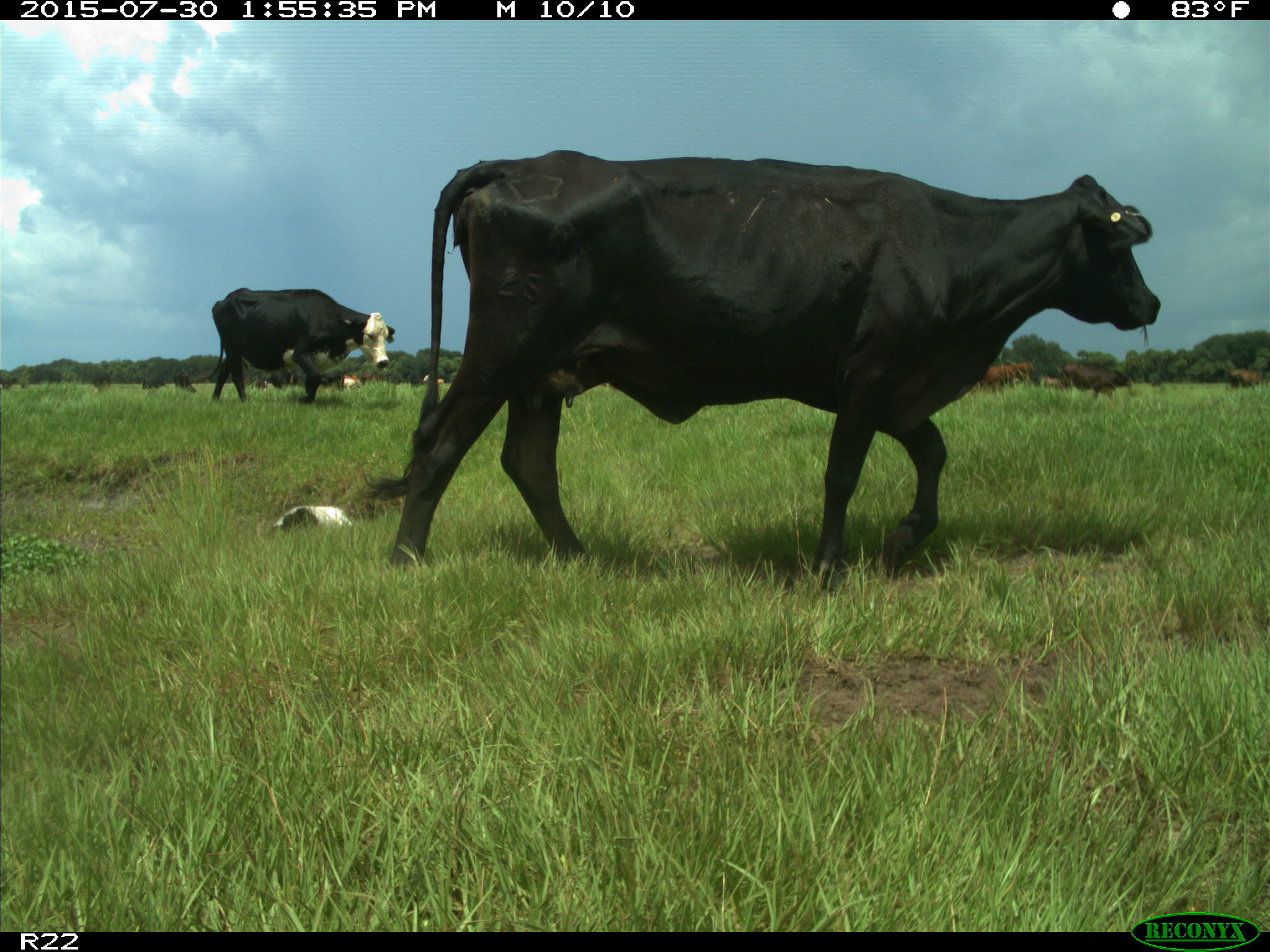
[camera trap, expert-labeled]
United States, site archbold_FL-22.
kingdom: Animalia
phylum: Chordata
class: Mammalia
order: Artiodactyla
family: Bovidae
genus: Bos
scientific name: Bos taurus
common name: domestic cow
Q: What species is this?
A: Bos taurus (domestic cow).